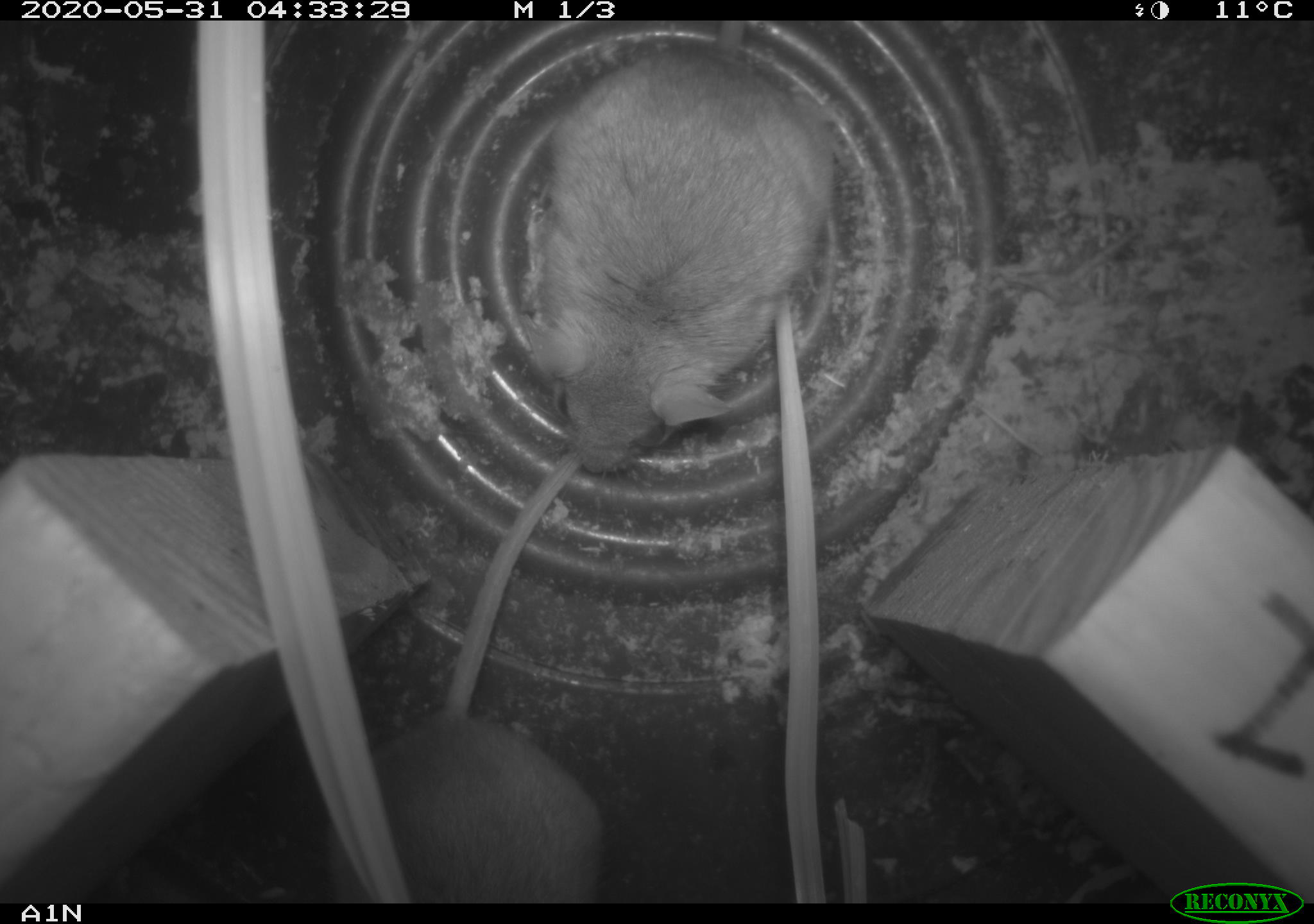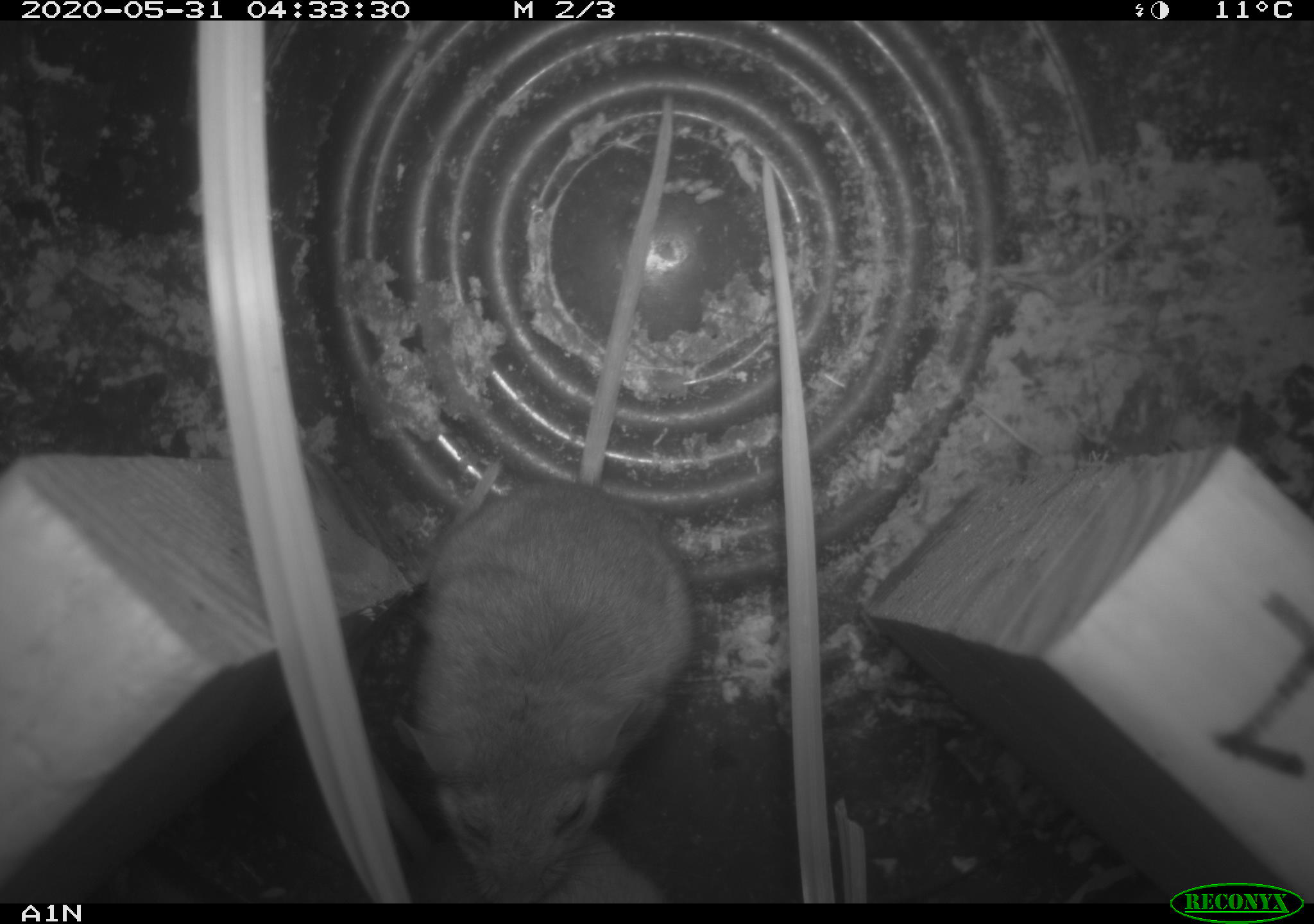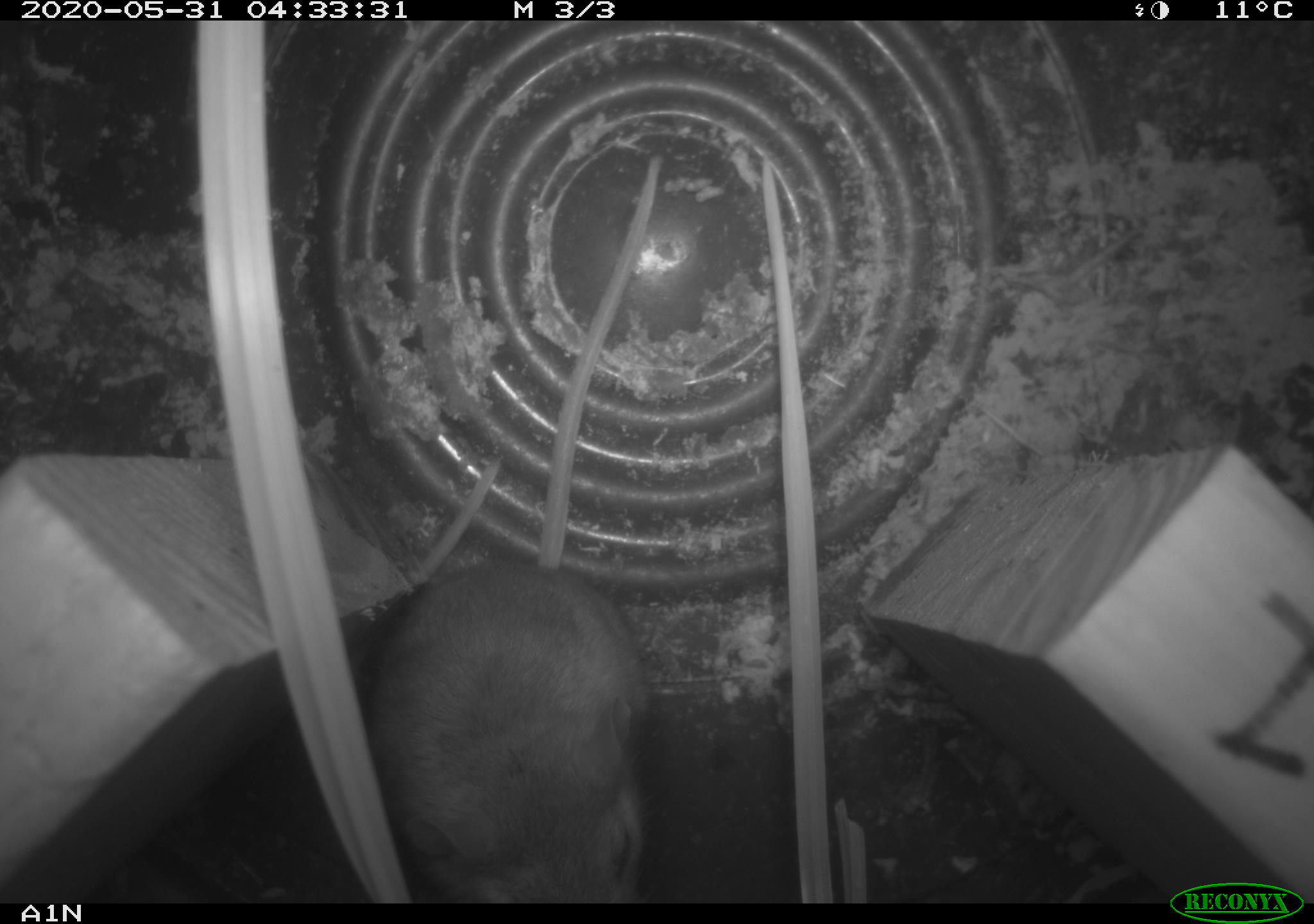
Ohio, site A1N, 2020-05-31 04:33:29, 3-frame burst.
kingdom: Animalia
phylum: Chordata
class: Mammalia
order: Rodentia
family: Cricetidae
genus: Peromyscus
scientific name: Peromyscus leucopus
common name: white-footed mouse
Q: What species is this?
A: White-footed mouse (Peromyscus leucopus).